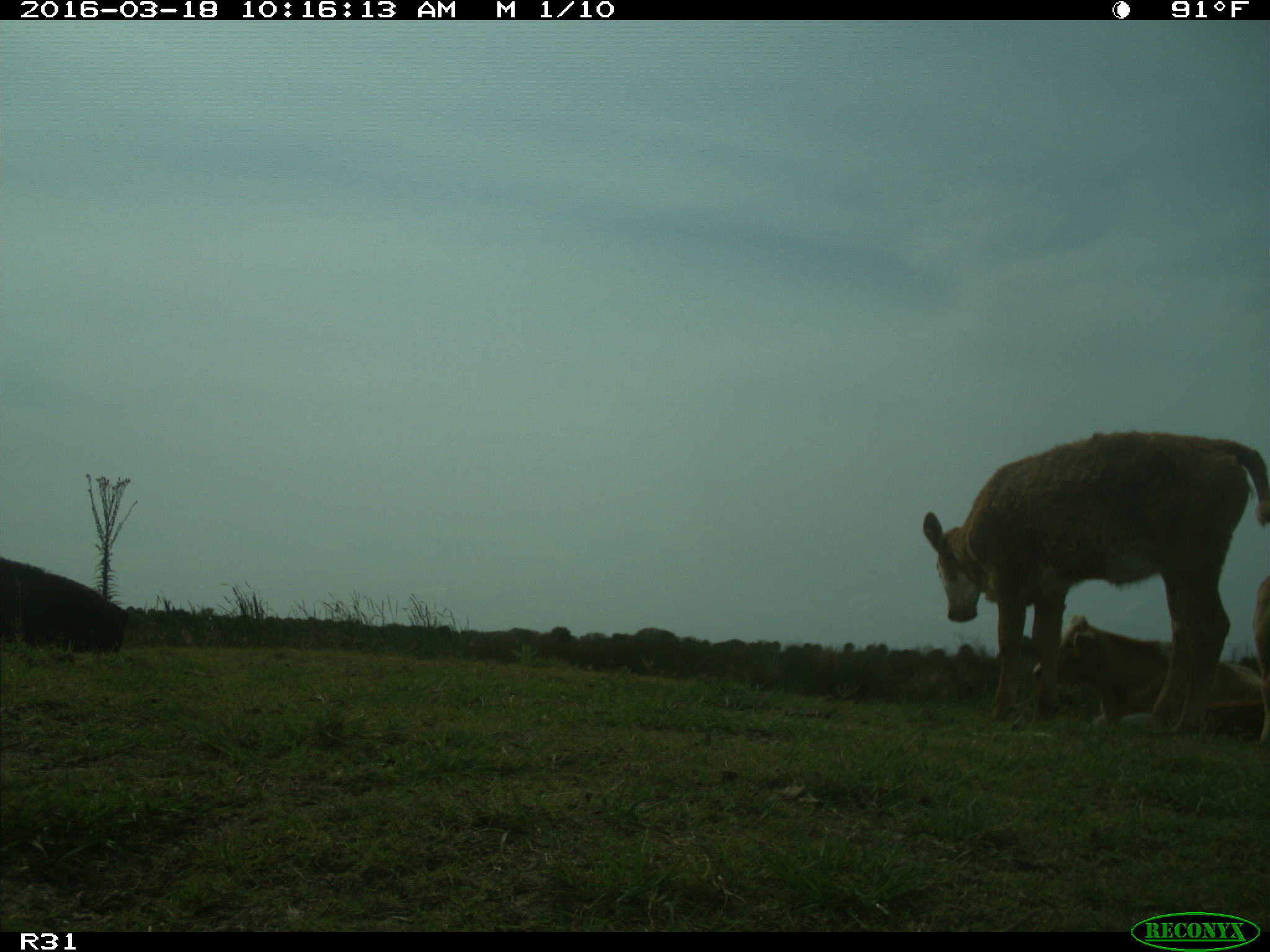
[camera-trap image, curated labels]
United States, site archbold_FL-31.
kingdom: Animalia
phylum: Chordata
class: Mammalia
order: Artiodactyla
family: Bovidae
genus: Bos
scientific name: Bos taurus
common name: domestic cow